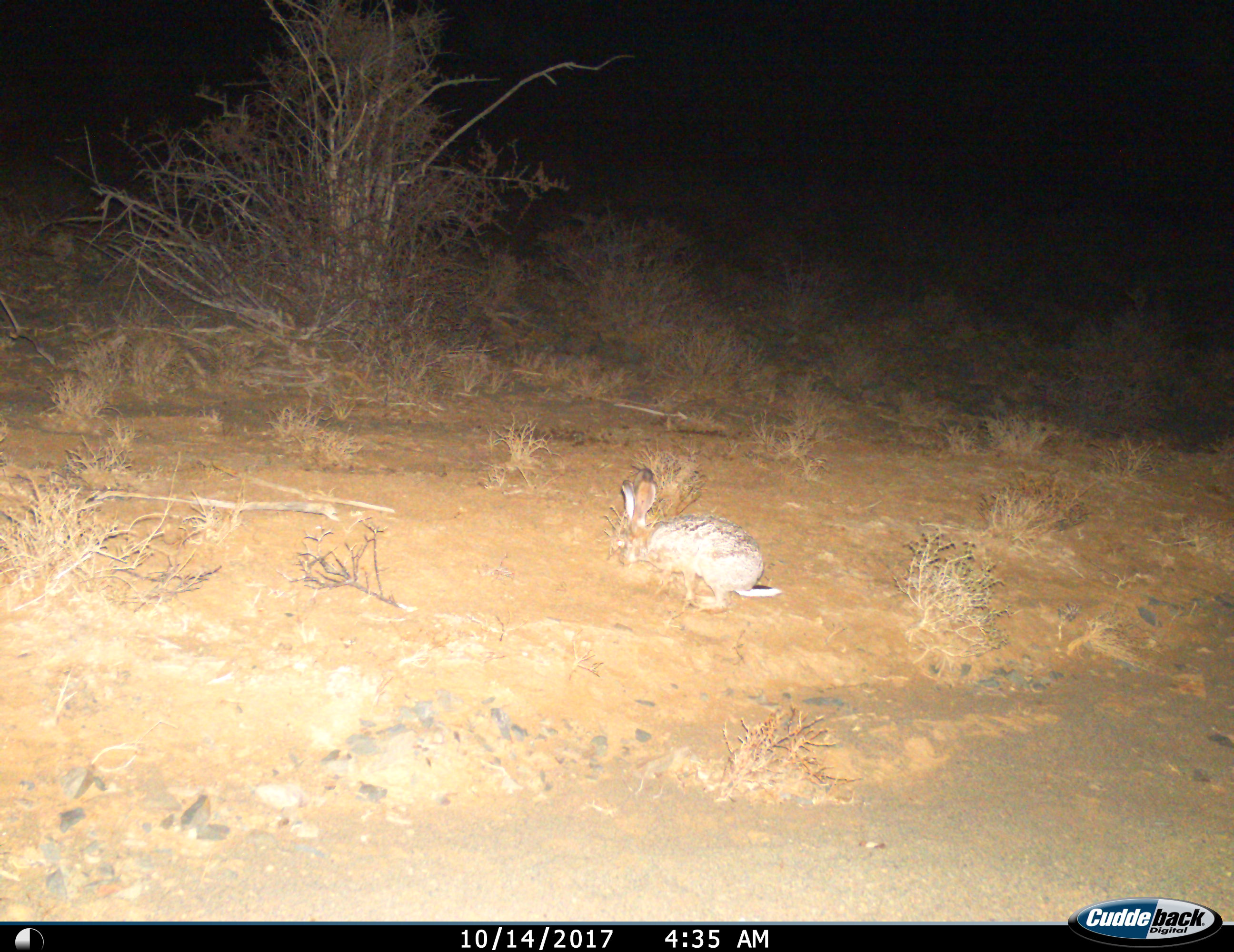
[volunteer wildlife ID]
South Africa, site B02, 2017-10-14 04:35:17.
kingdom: Animalia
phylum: Chordata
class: Mammalia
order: Lagomorpha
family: Leporidae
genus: Lepus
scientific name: Lepus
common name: hare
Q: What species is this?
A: Hare (Lepus).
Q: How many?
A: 1.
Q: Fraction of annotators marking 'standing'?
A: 38%.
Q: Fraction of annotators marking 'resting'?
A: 0%.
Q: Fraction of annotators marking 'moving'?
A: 12%.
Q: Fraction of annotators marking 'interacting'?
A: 12%.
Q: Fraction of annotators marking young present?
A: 0%.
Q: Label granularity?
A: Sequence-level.